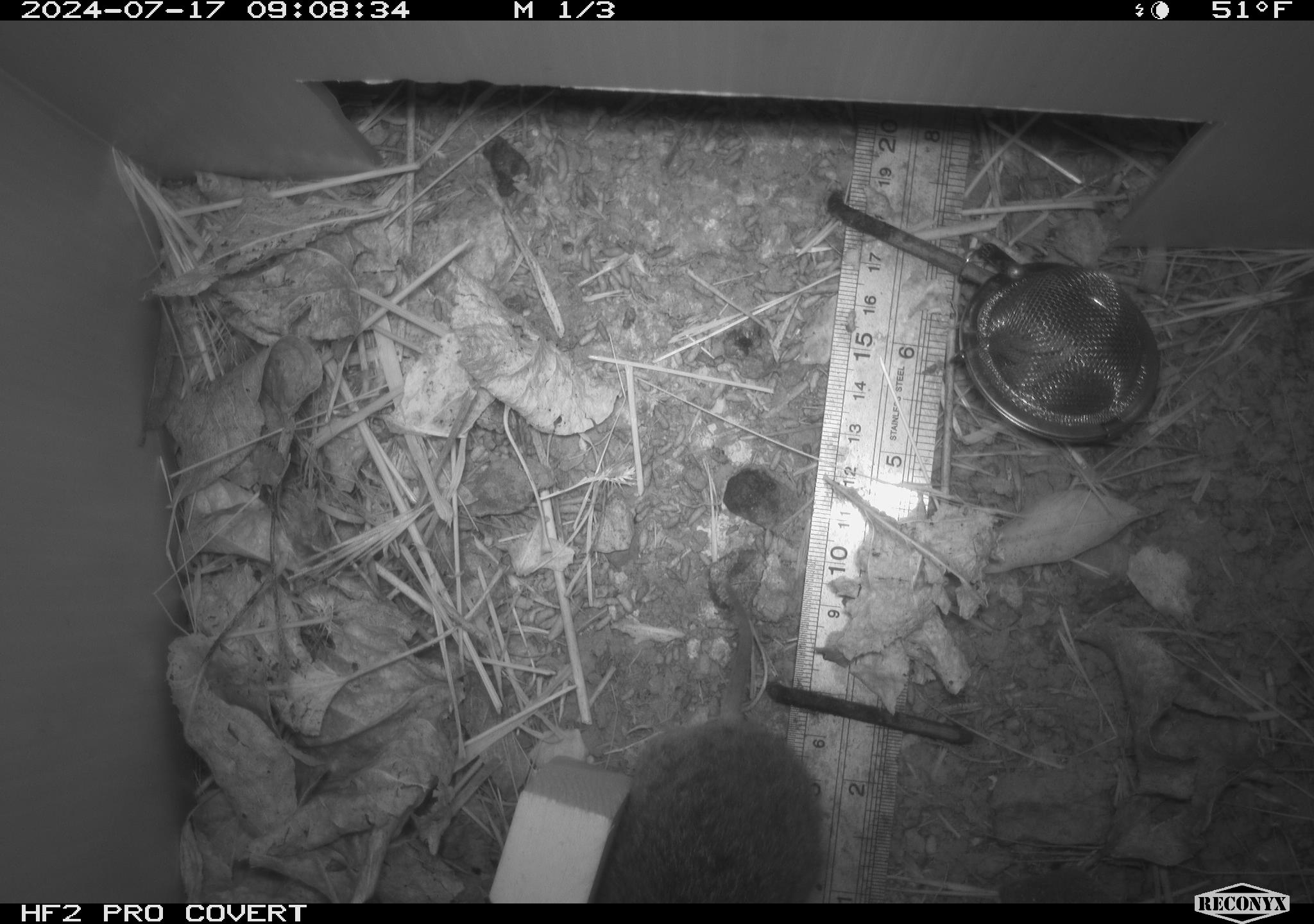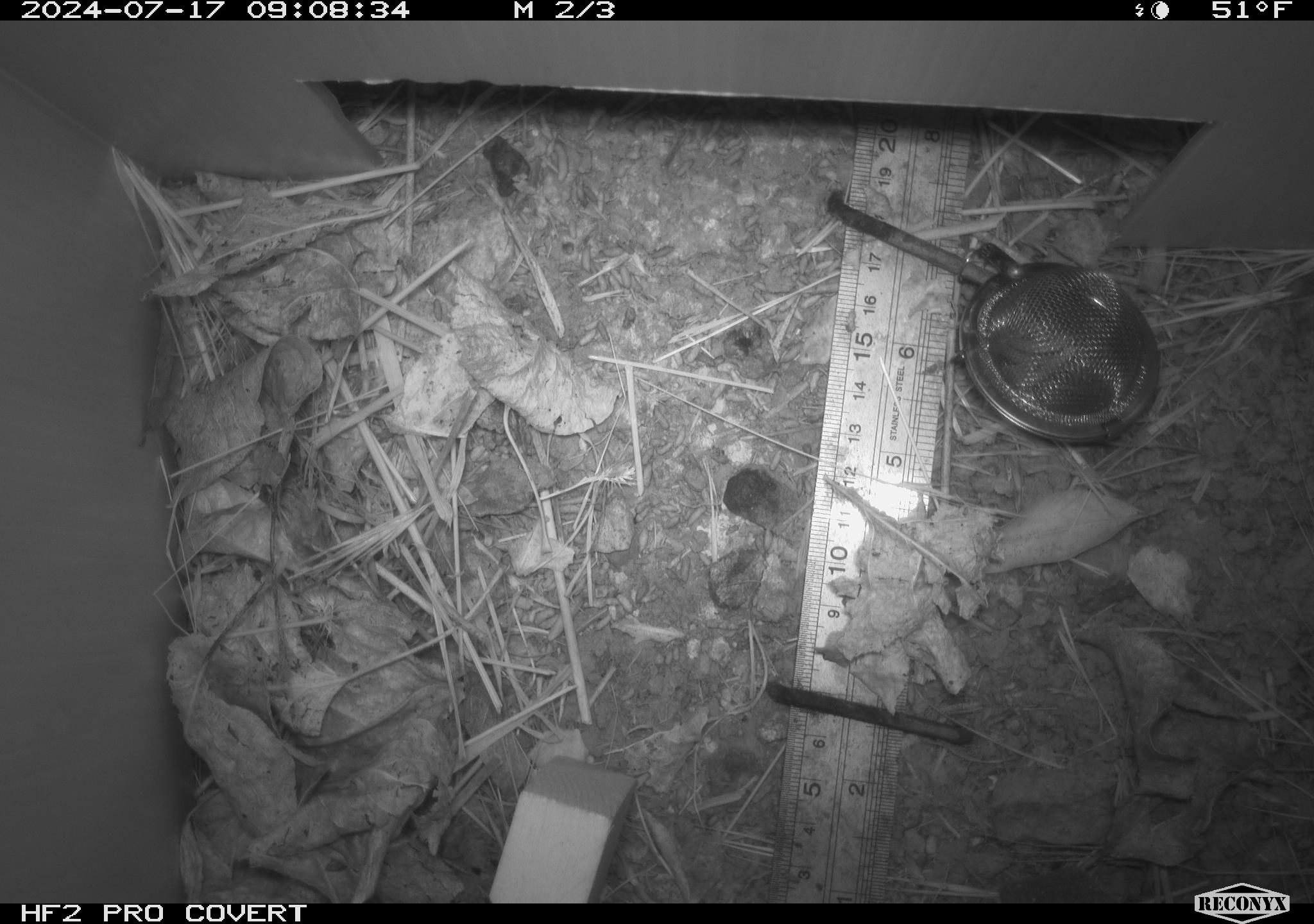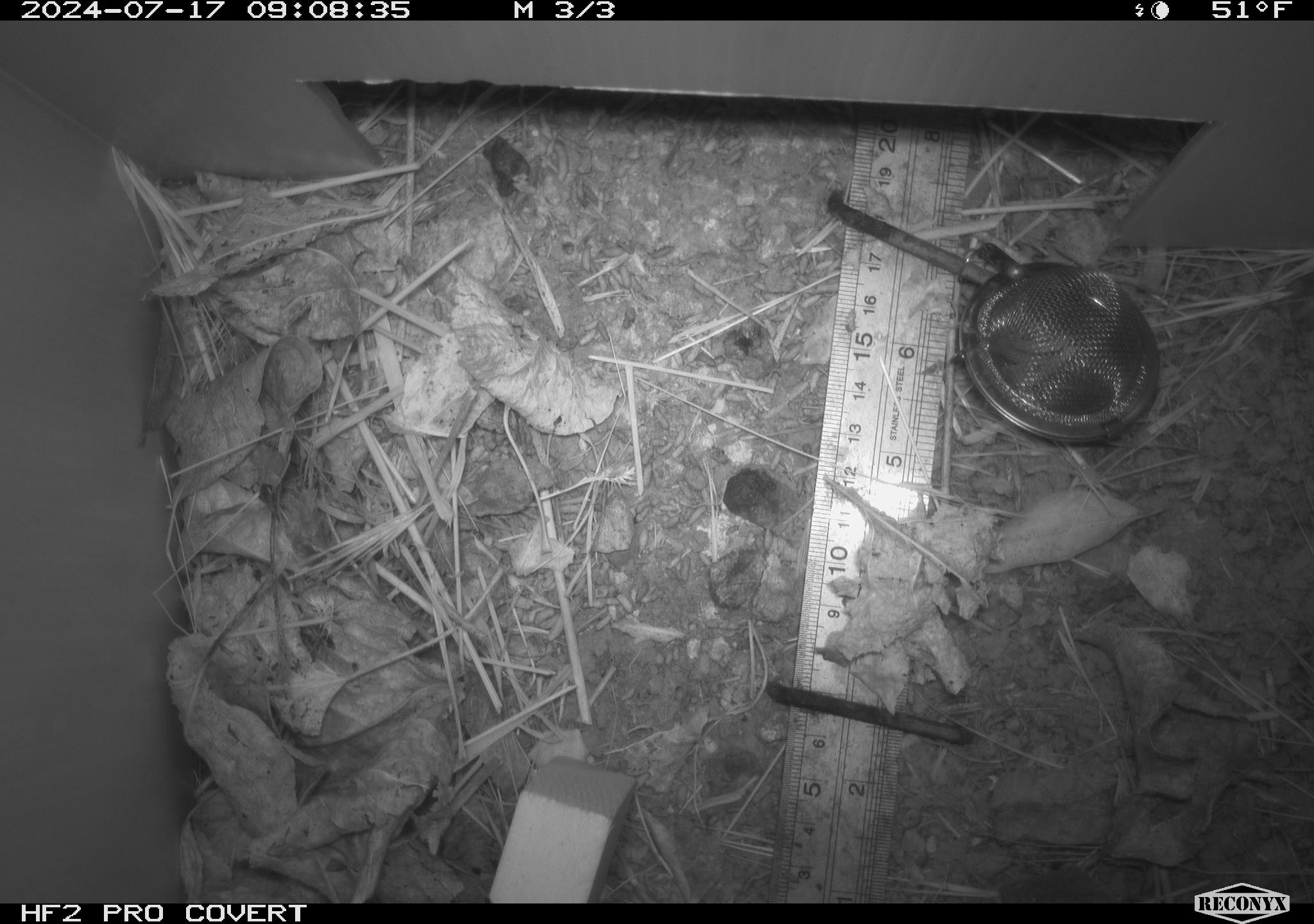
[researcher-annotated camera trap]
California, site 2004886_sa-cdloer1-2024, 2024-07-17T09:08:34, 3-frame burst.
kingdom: Animalia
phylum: Chordata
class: Mammalia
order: Rodentia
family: Cricetidae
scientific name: Arvicolinae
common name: voles, lemmings, and muskrats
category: arvicolinae subfamily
Arvicolinae subfamily (voles, lemmings, and muskrats) (Arvicolinae).